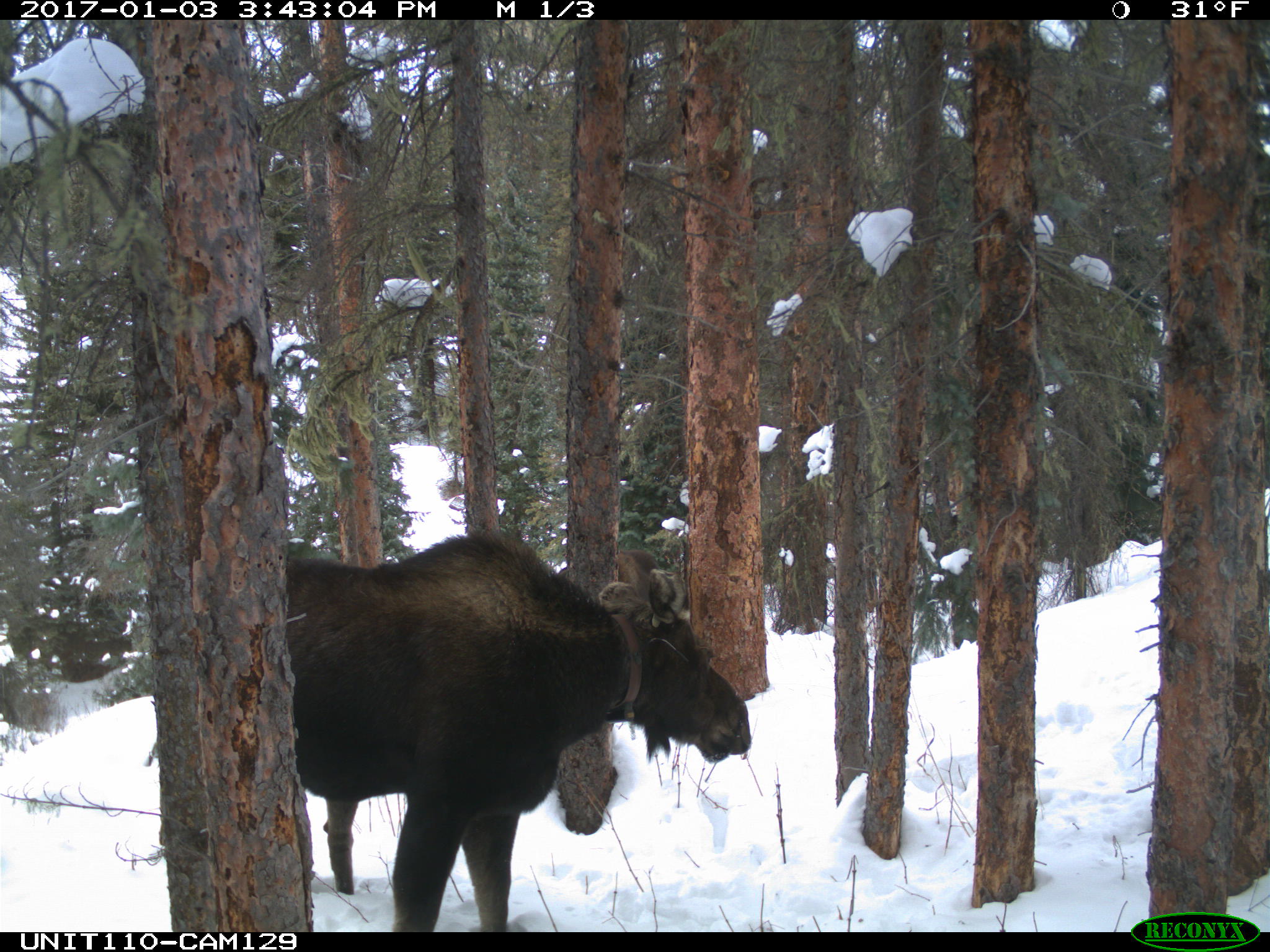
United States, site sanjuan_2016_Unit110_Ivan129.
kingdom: Animalia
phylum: Chordata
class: Mammalia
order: Artiodactyla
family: Cervidae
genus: Alces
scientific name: Alces alces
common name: moose